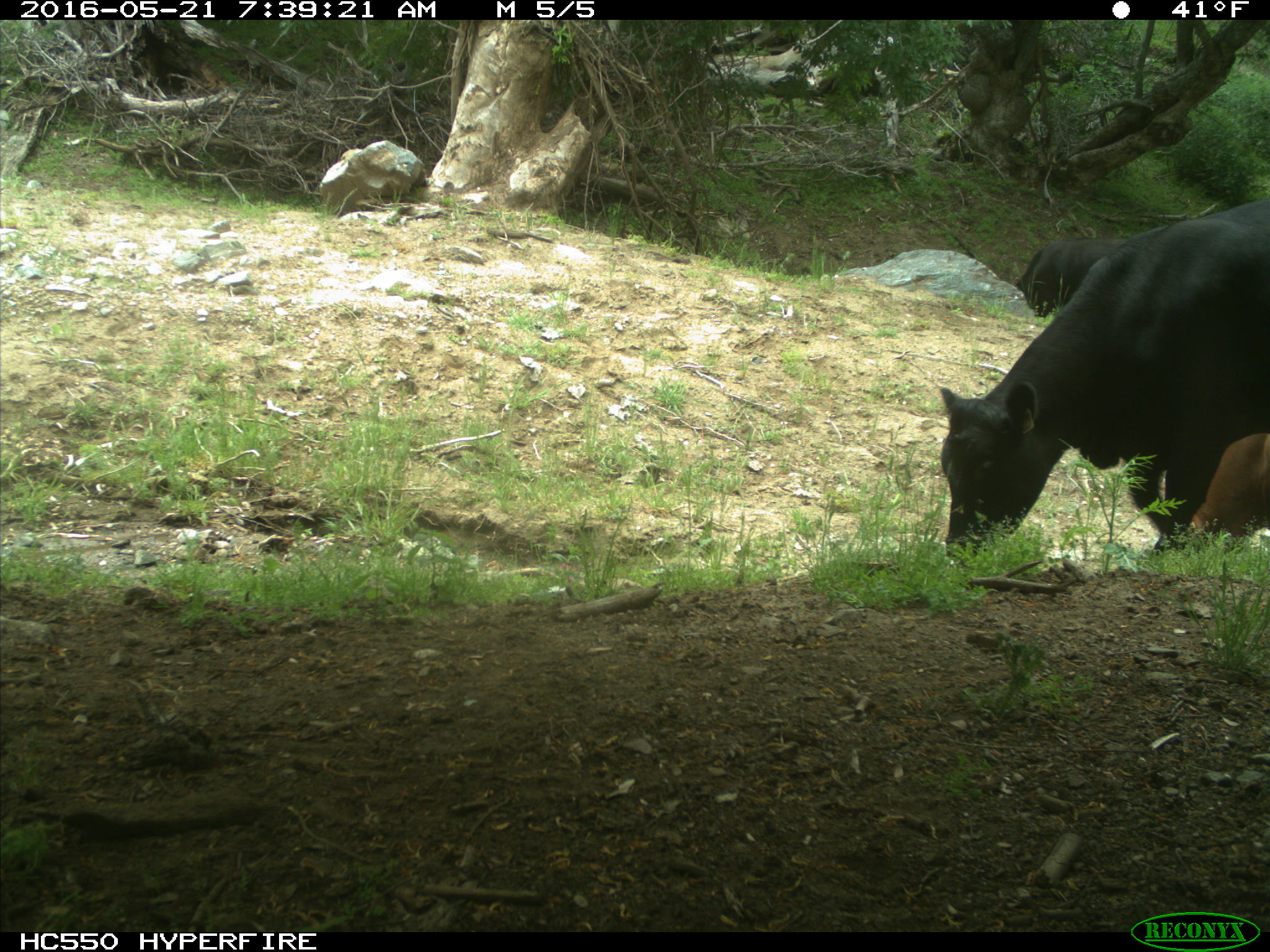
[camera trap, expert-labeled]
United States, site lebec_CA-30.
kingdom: Animalia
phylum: Chordata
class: Mammalia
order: Artiodactyla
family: Bovidae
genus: Bos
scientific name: Bos taurus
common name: domestic cow